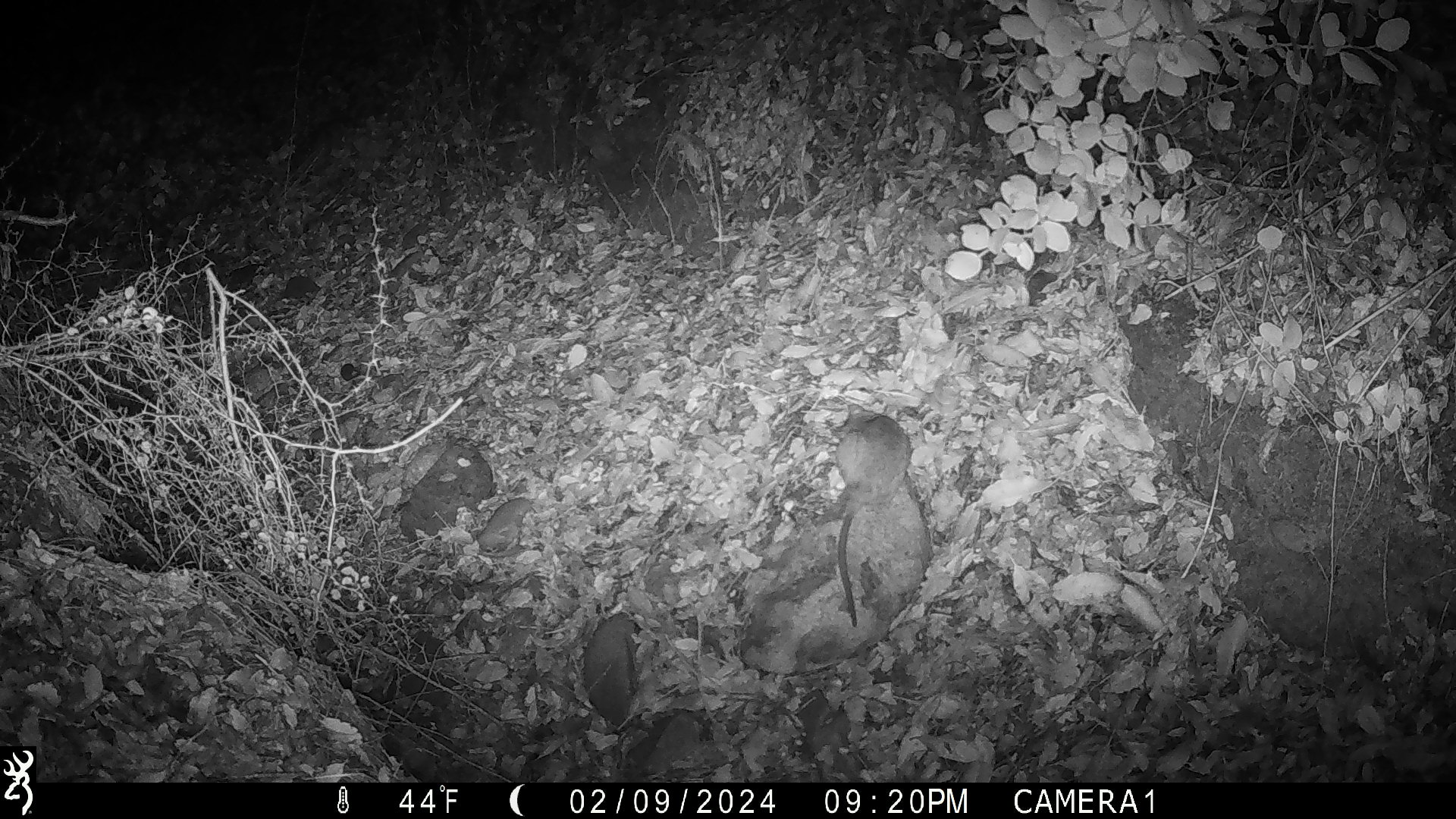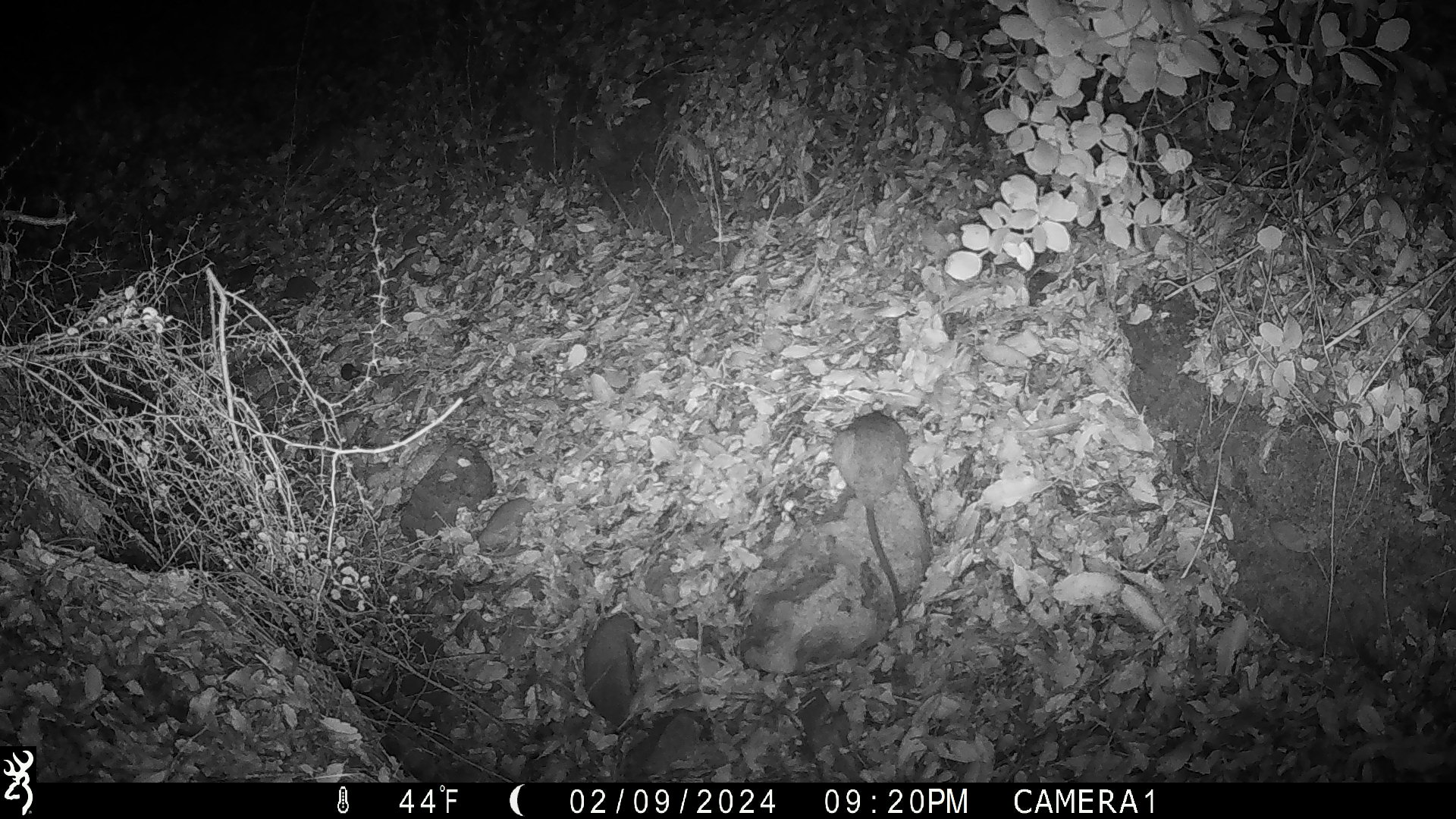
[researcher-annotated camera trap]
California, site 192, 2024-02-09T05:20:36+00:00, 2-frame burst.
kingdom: Animalia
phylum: Chordata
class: Mammalia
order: Rodentia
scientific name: Rodentia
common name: mouse or rat